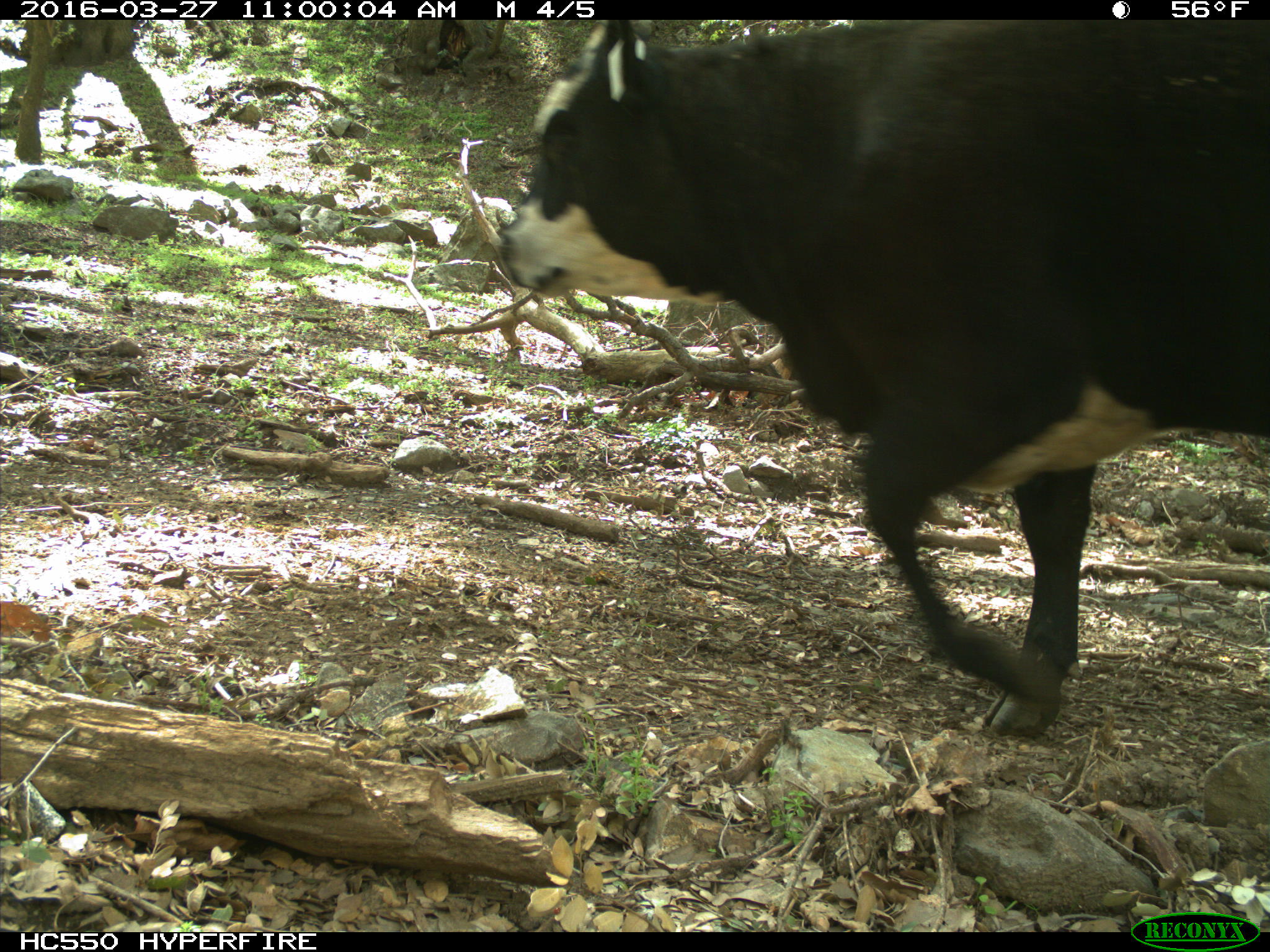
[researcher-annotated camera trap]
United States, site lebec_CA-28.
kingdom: Animalia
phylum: Chordata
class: Mammalia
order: Artiodactyla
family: Bovidae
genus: Bos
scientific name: Bos taurus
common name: domestic cow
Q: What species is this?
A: Bos taurus (domestic cow).